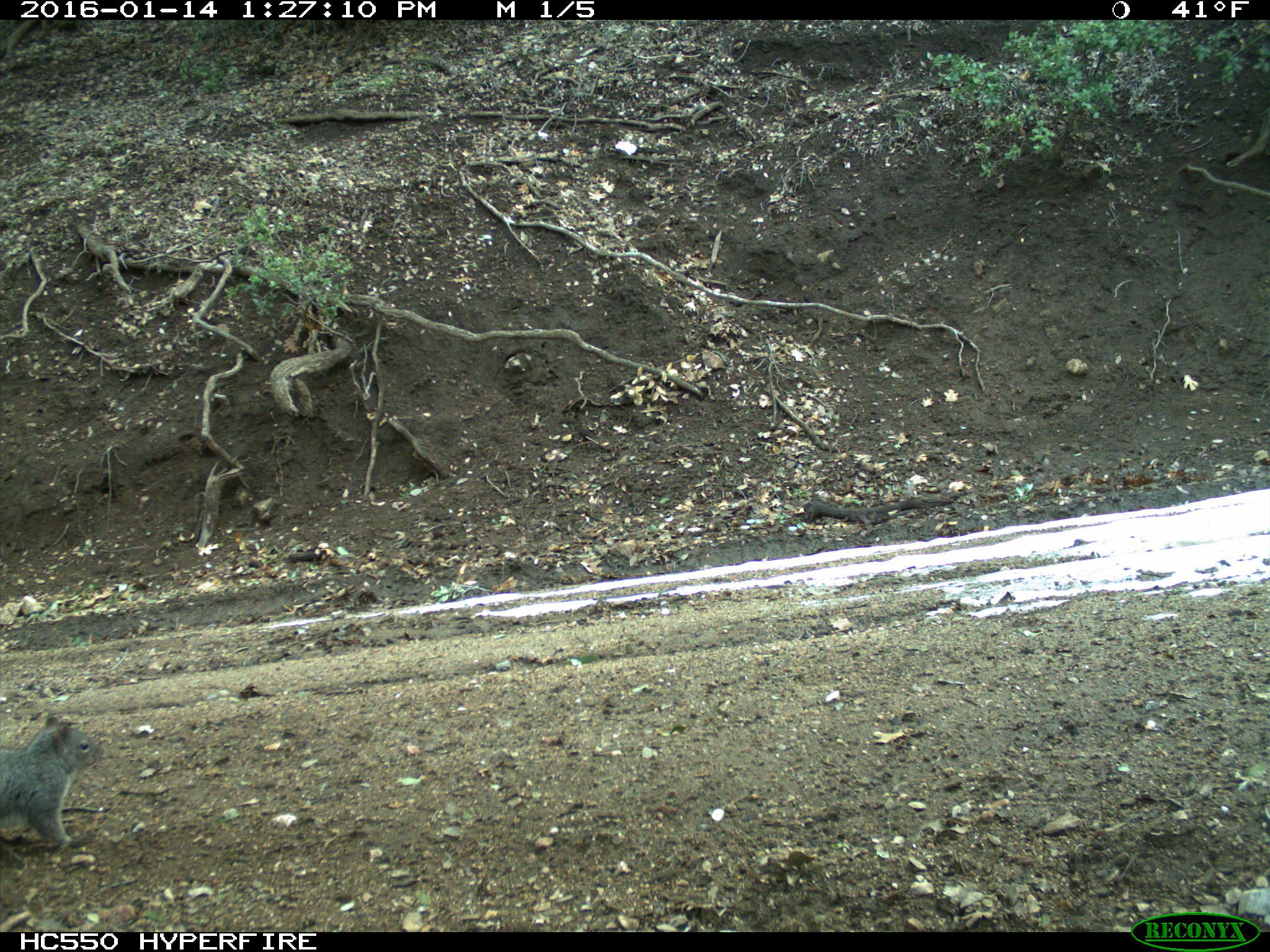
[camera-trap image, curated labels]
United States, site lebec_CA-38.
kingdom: Animalia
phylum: Chordata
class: Mammalia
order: Rodentia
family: Sciuridae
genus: Sciurus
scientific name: Sciurus carolinensis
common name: eastern gray squirrel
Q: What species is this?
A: Sciurus carolinensis (eastern gray squirrel).